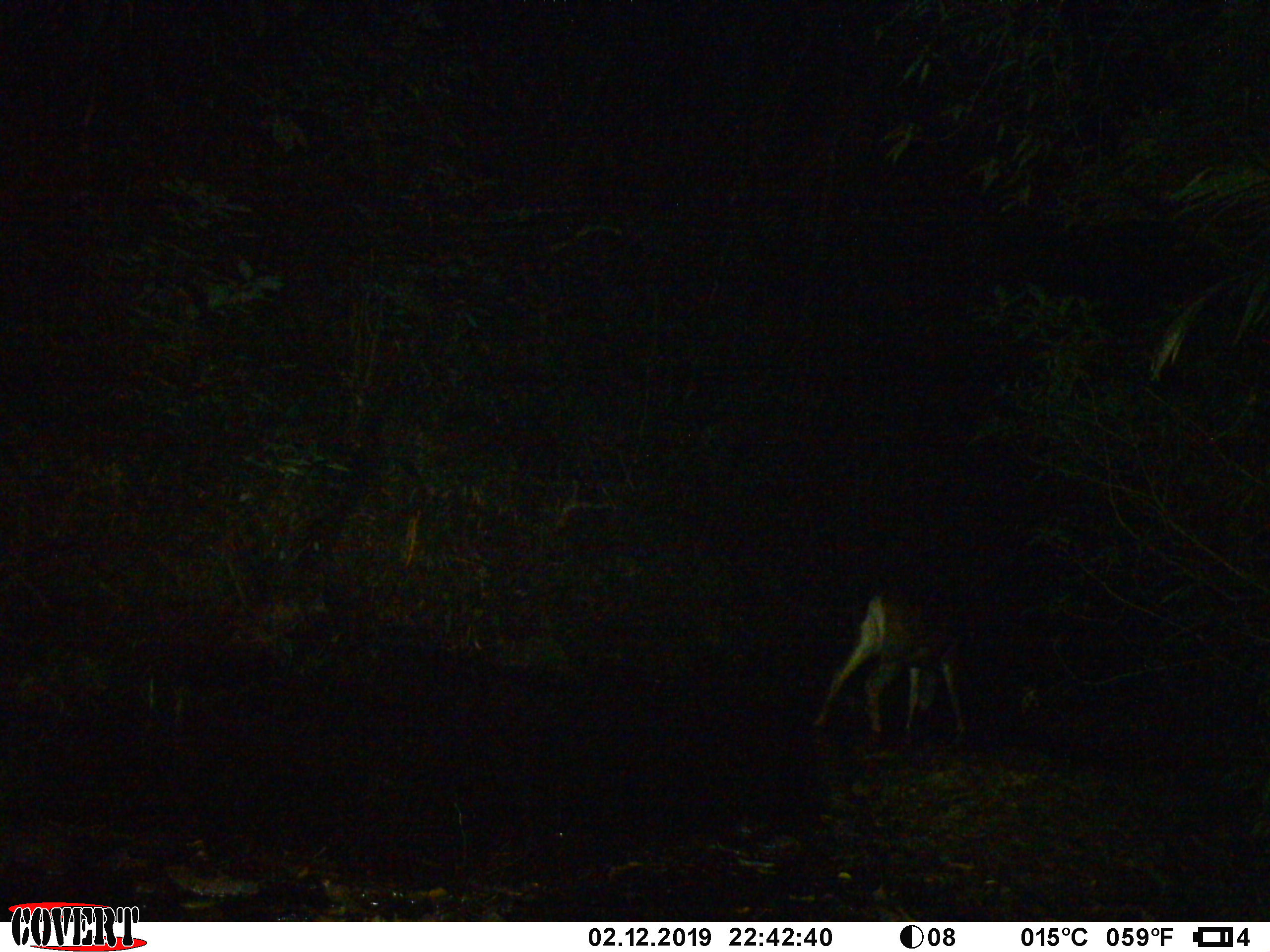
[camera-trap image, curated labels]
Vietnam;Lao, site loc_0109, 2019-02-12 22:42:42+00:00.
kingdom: Animalia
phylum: Chordata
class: Mammalia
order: Artiodactyla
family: Cervidae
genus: Rusa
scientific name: Rusa unicolor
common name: sambar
Sambar (Rusa unicolor). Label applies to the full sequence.